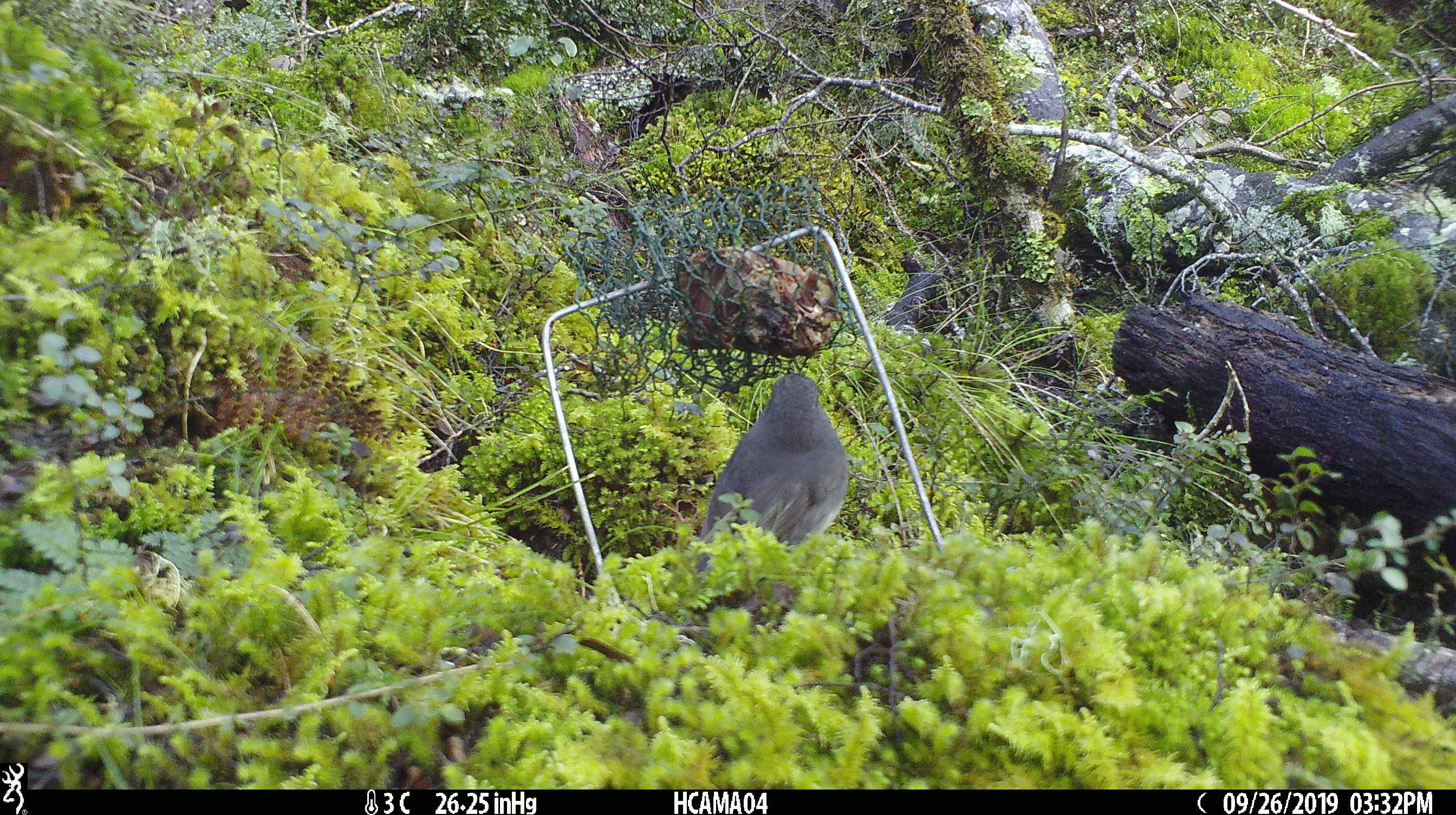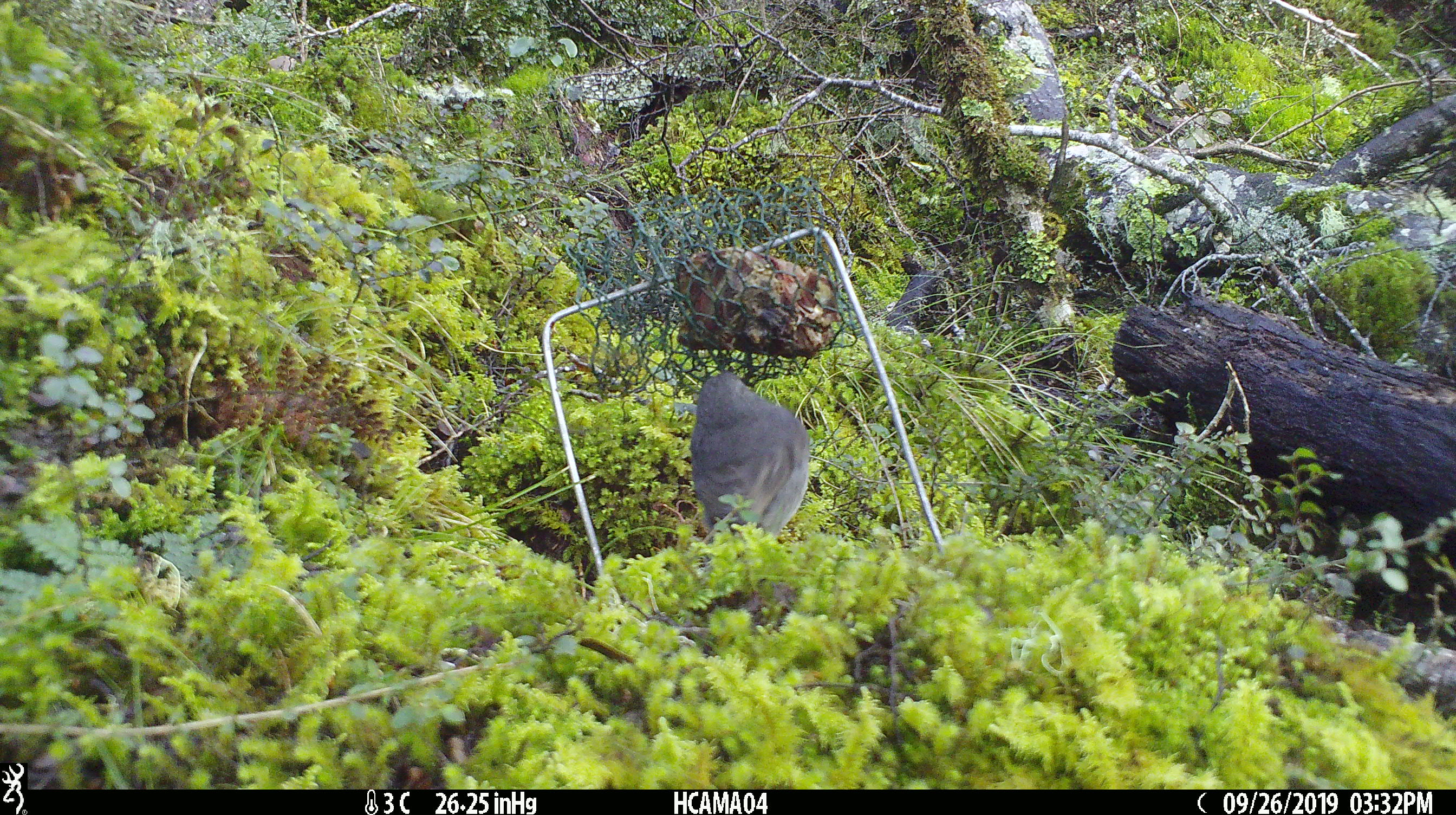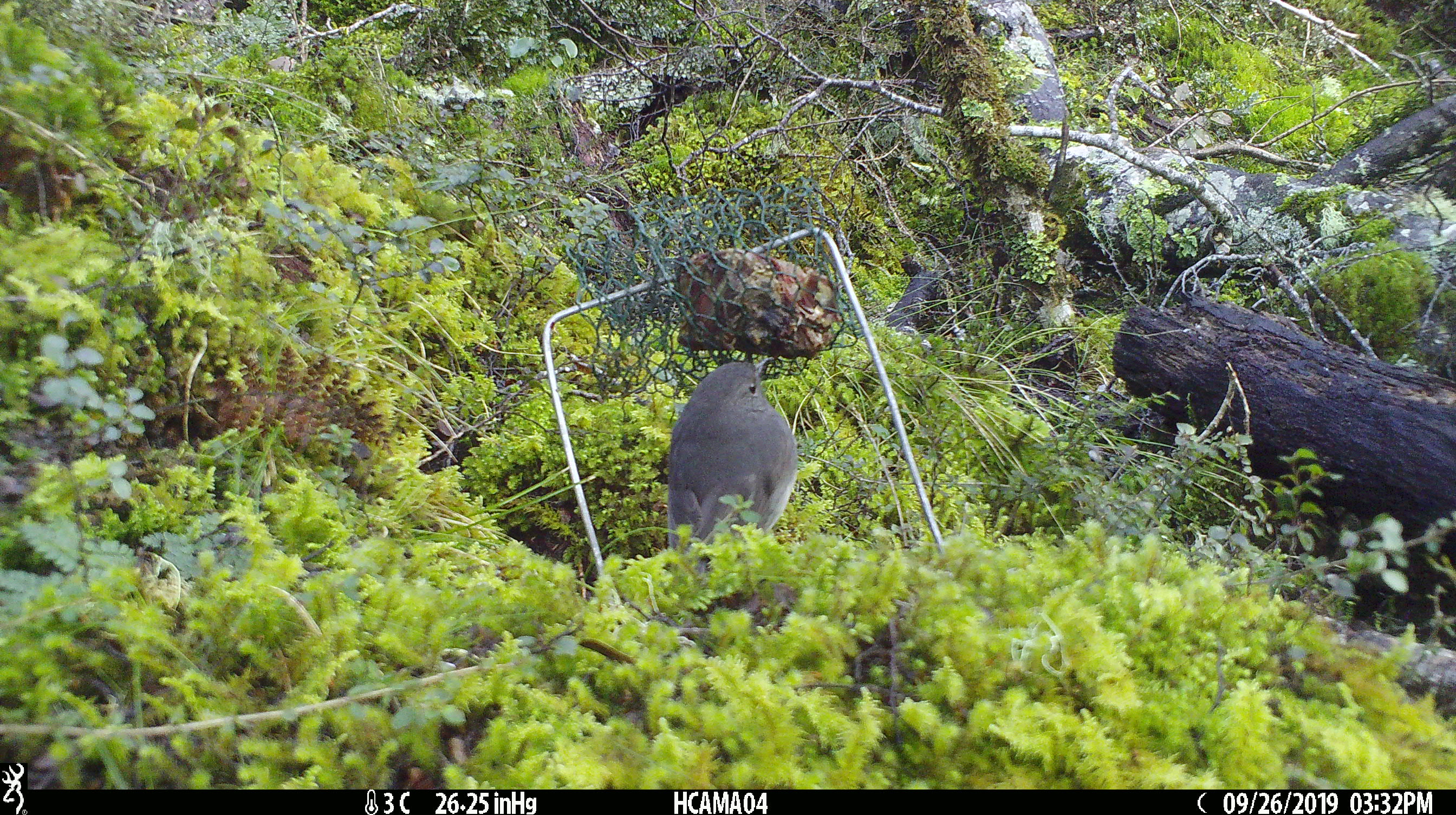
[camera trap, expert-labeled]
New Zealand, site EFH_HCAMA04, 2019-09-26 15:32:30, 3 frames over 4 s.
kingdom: Animalia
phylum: Chordata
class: Aves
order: Passeriformes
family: Petroicidae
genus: Petroica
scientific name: Petroica australis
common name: new zealand robin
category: robin